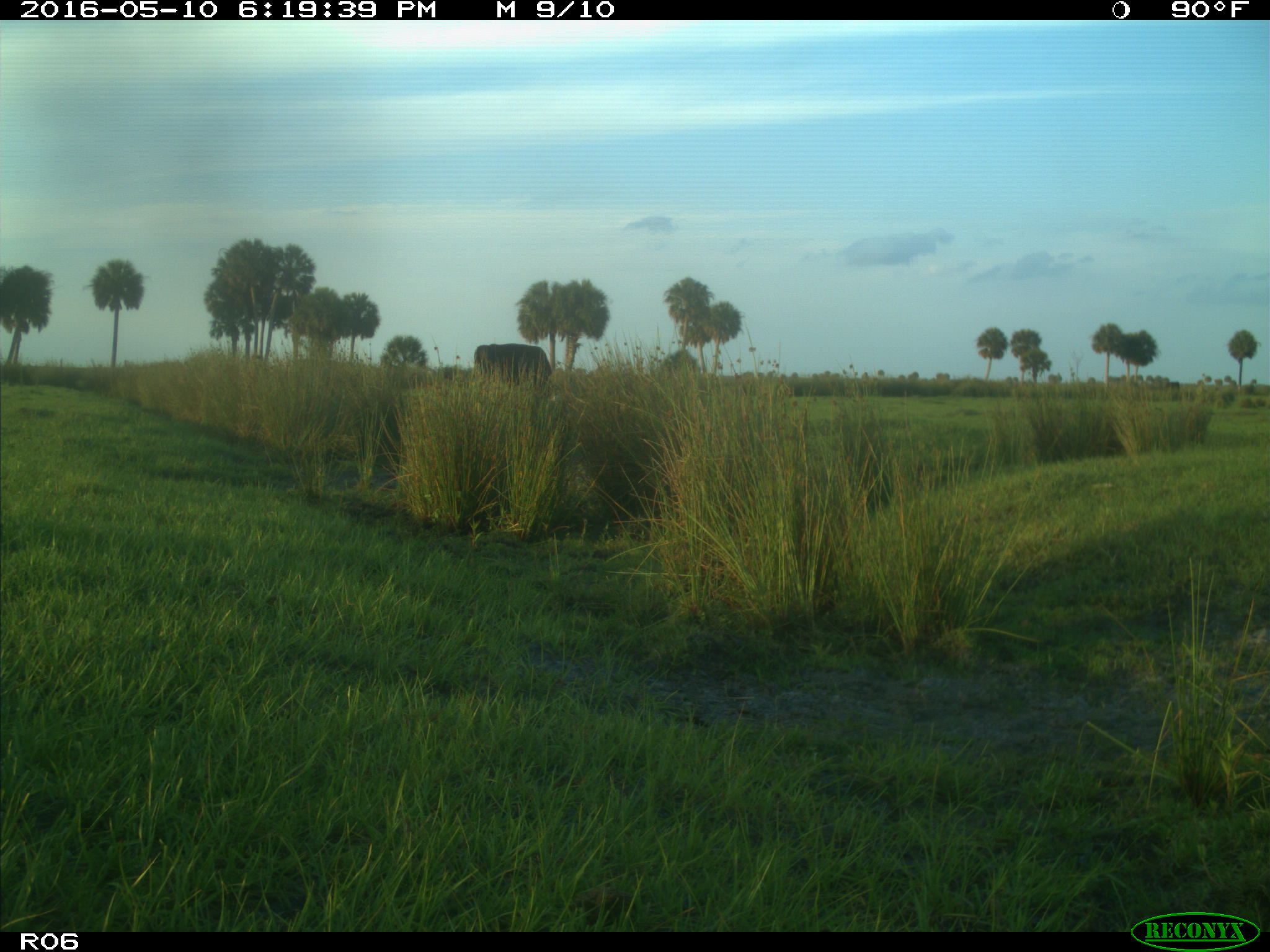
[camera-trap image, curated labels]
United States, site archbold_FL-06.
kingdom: Animalia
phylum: Chordata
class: Mammalia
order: Artiodactyla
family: Bovidae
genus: Bos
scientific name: Bos taurus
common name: domestic cow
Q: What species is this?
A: Bos taurus (domestic cow).